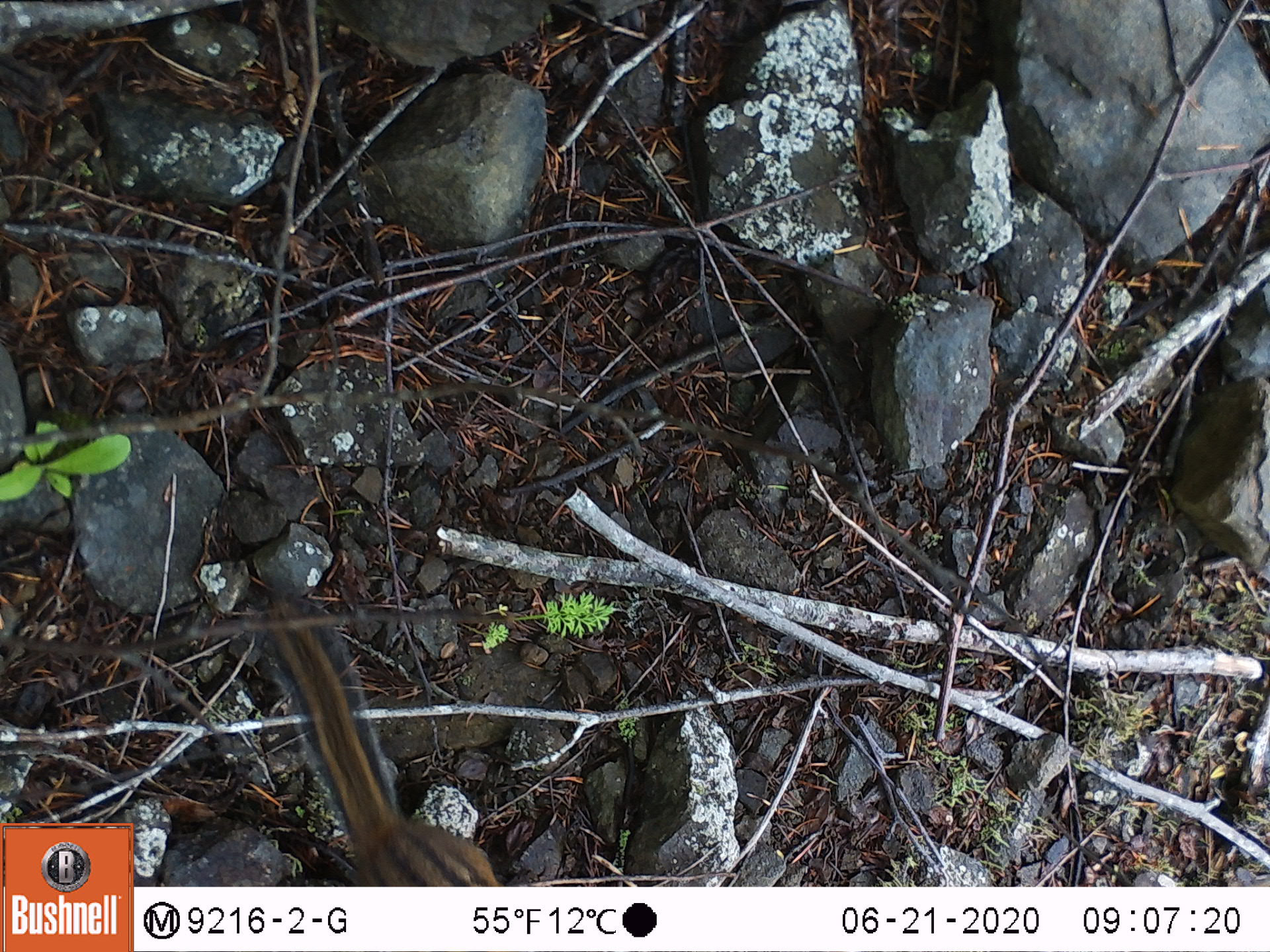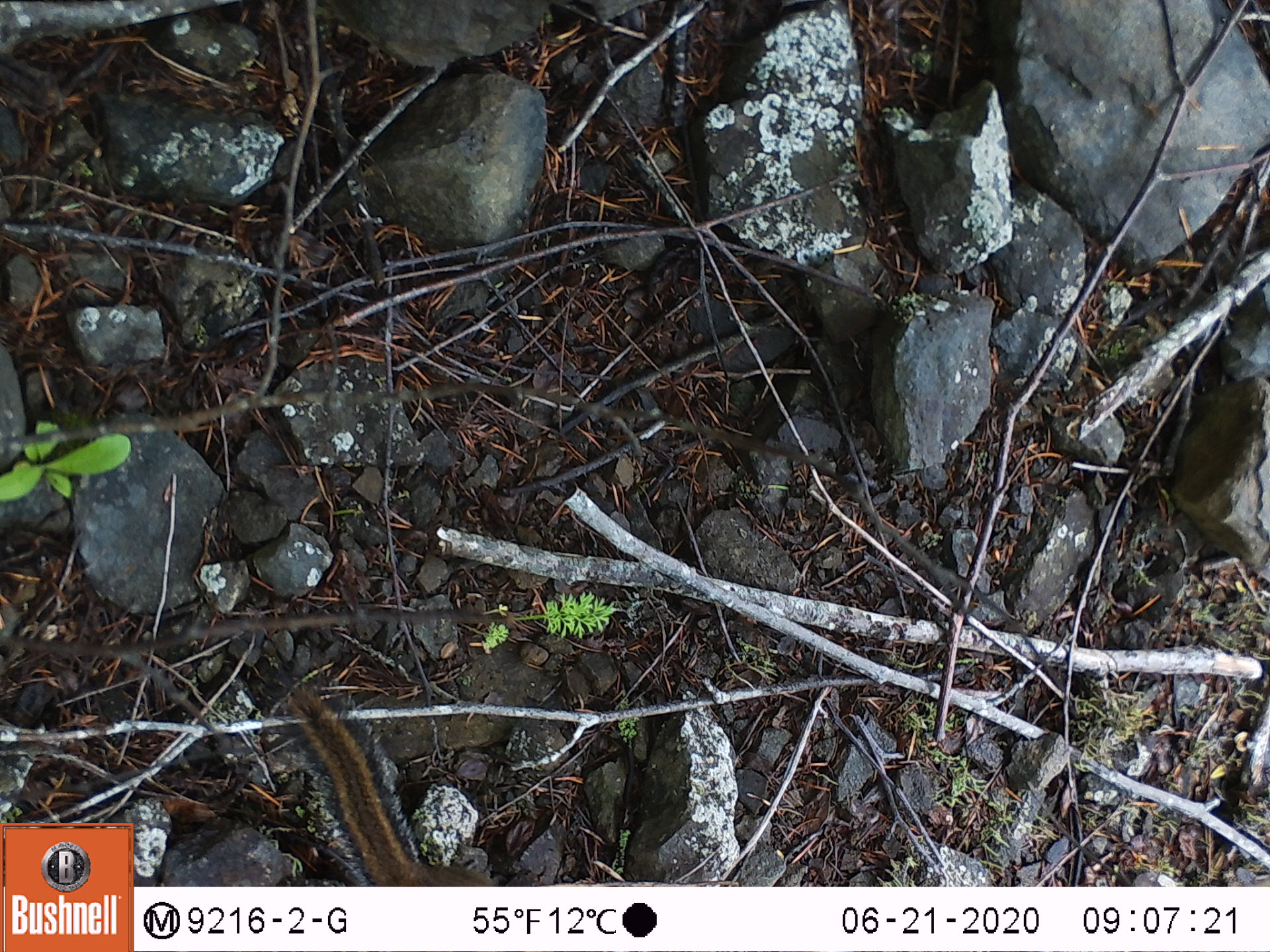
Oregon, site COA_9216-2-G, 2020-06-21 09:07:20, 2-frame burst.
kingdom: Animalia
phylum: Chordata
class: Mammalia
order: Rodentia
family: Sciuridae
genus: Neotamias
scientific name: Neotamias townsendii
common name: townsend's chipmunk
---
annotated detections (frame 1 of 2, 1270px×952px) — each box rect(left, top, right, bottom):
townsend's chipmunk: rect(254, 578, 494, 880)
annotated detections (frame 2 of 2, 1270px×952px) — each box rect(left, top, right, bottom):
townsend's chipmunk: rect(272, 677, 450, 882)